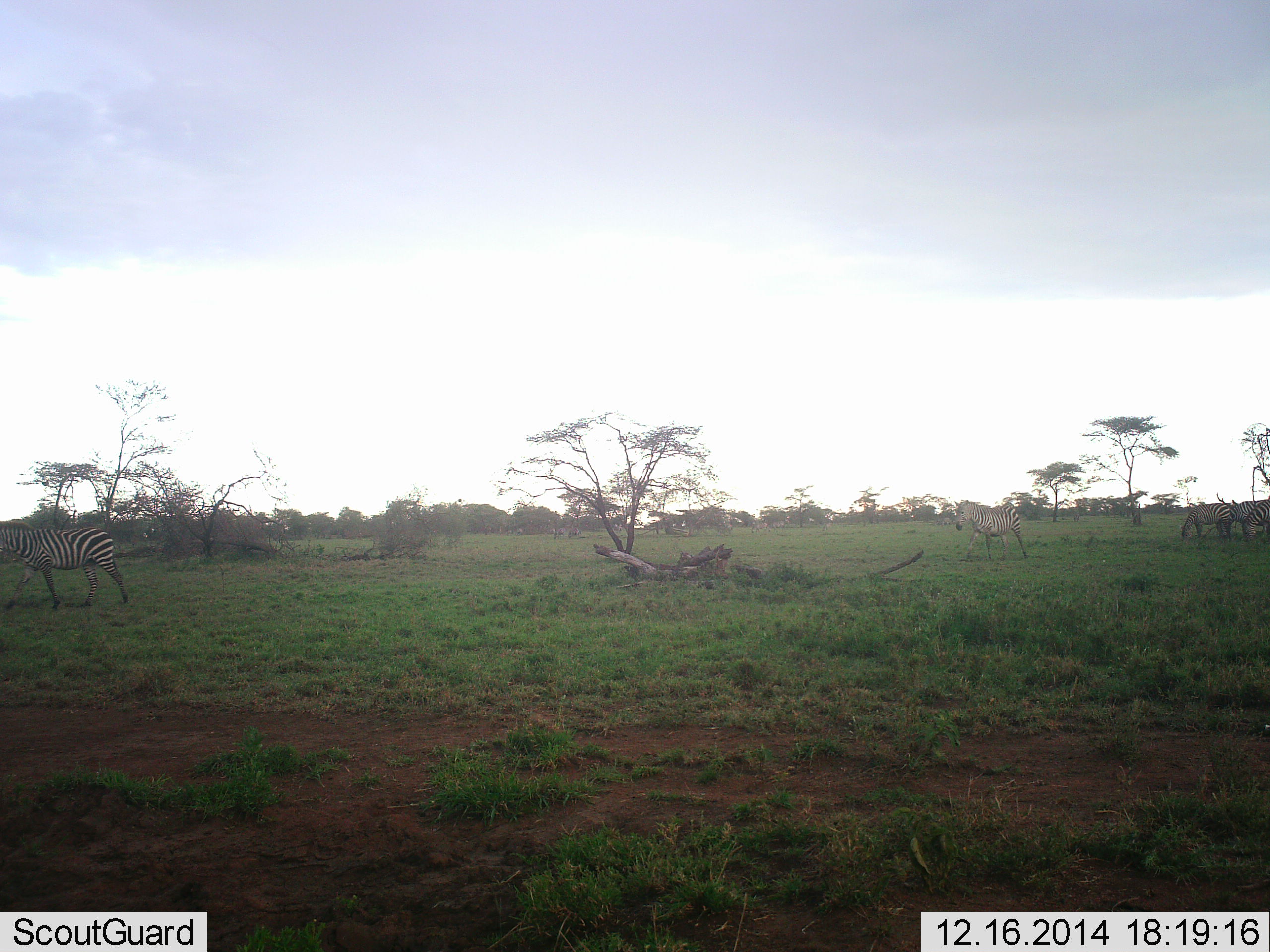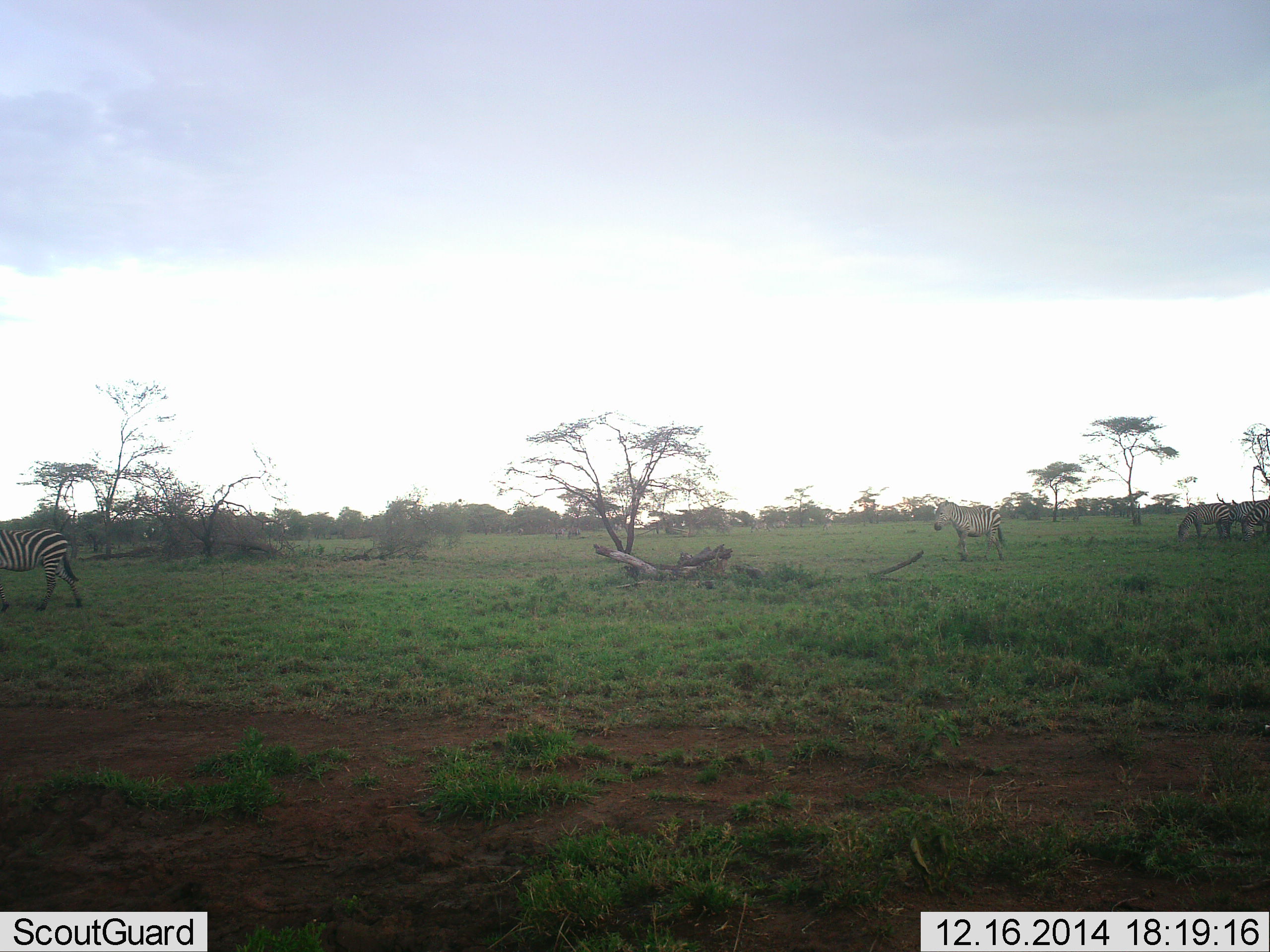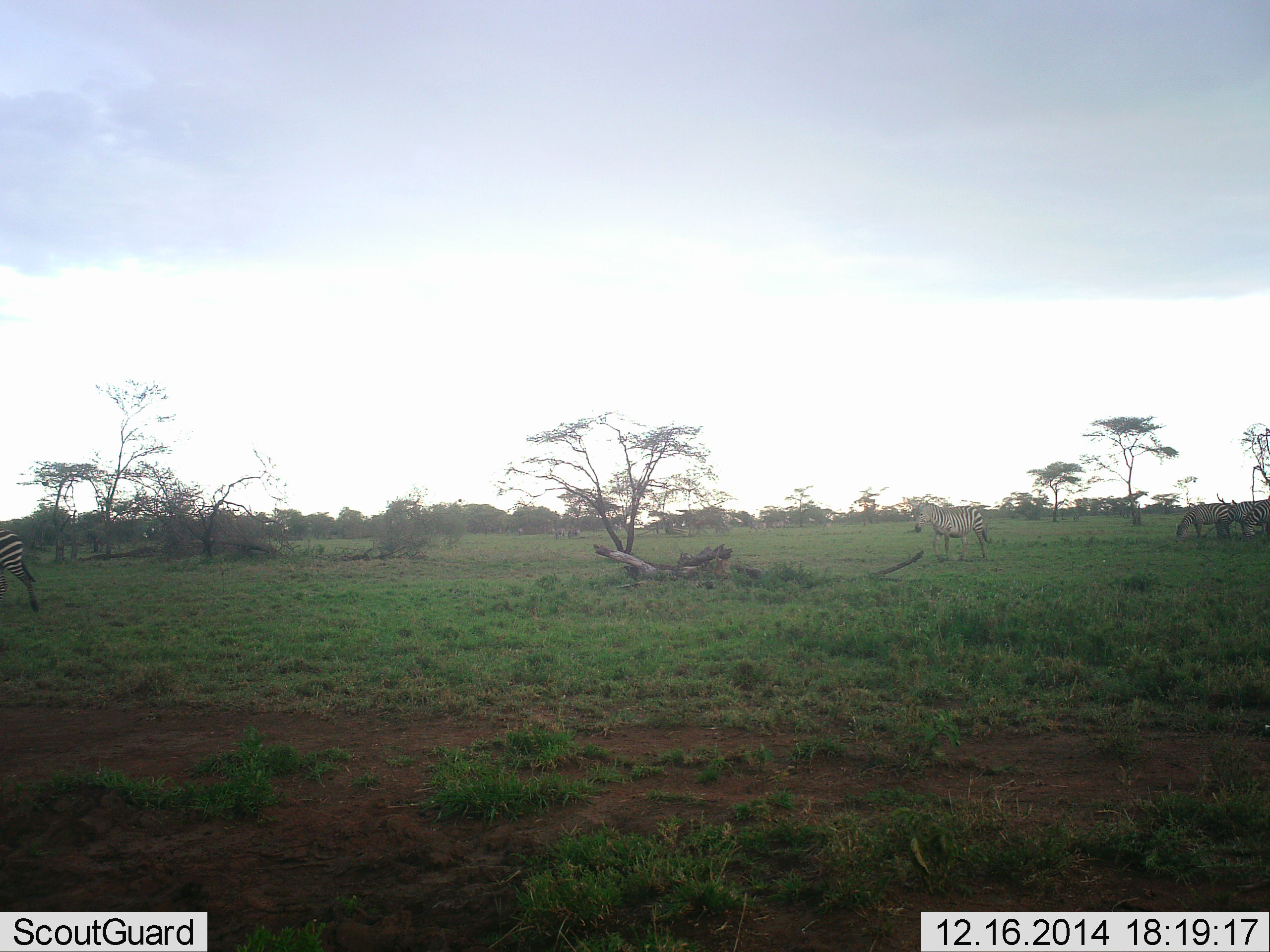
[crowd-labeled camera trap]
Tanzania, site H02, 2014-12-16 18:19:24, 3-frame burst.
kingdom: Animalia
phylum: Chordata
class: Mammalia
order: Perissodactyla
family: Equidae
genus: Equus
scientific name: Equus quagga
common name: plains zebra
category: zebra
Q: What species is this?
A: Zebra (plains zebra) (Equus quagga).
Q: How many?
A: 4.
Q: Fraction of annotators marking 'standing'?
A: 40%.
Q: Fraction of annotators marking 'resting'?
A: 0%.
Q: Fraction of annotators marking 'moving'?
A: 90%.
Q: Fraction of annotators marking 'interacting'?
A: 10%.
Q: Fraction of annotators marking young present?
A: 0%.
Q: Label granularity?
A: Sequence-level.